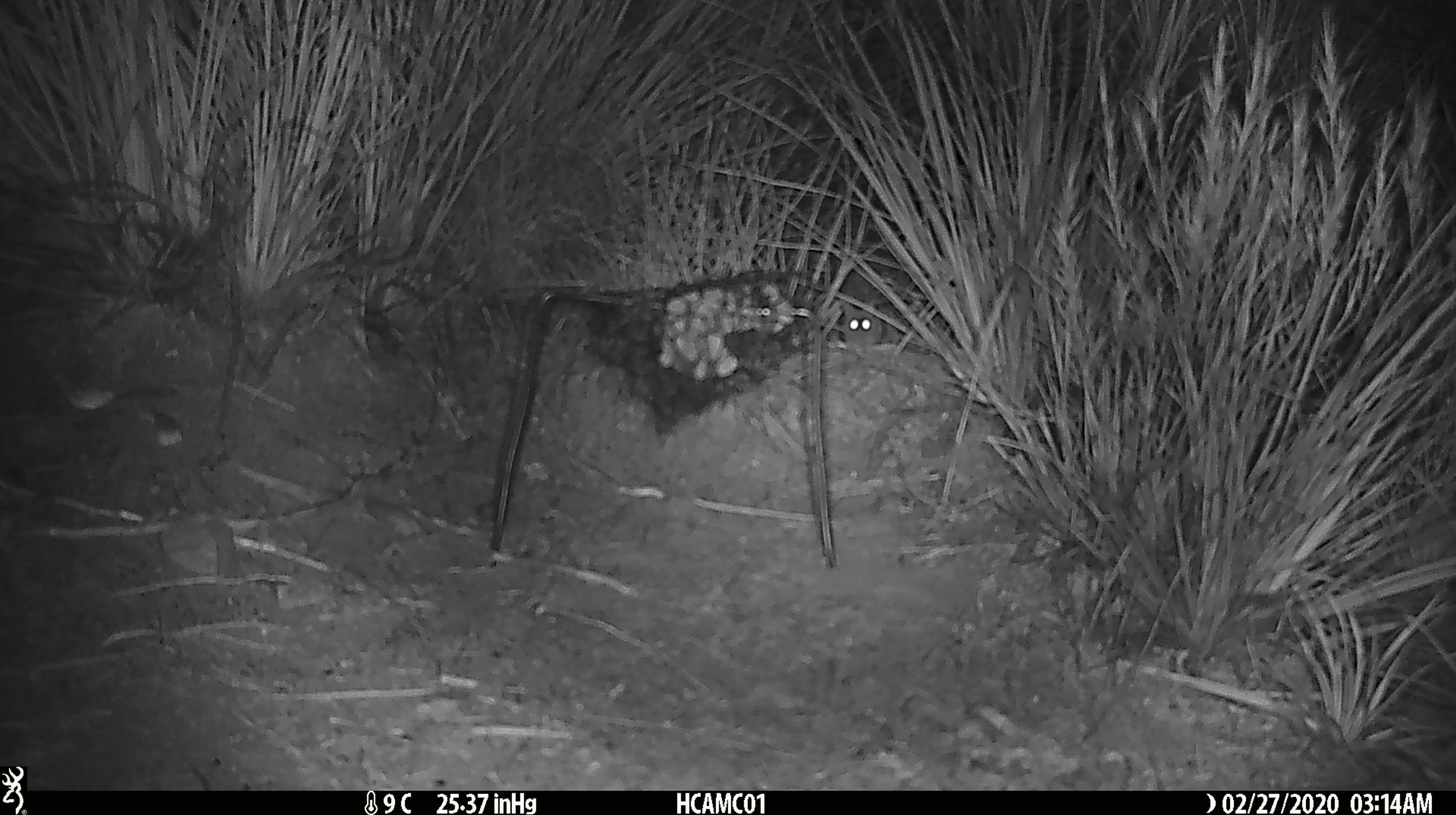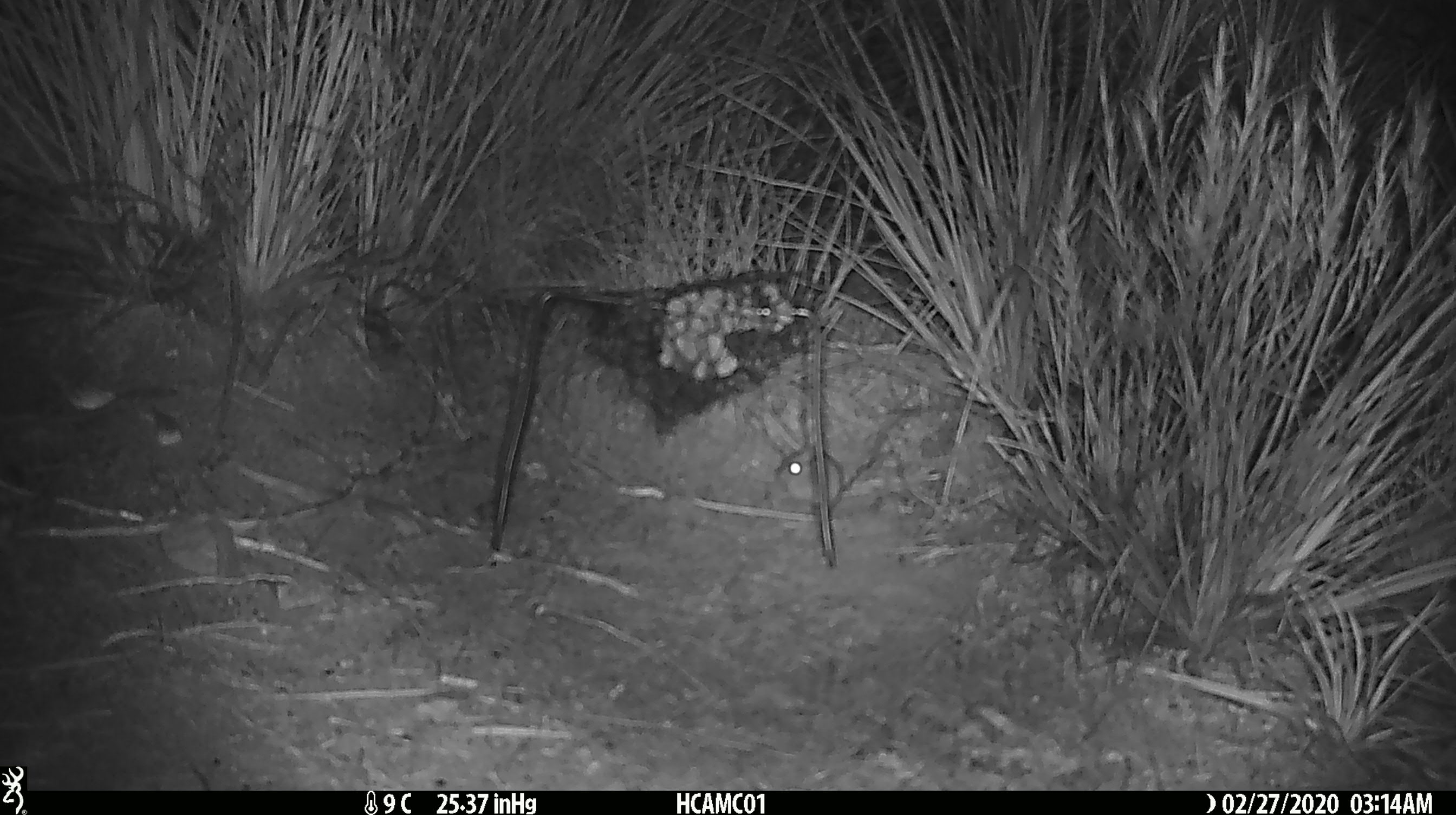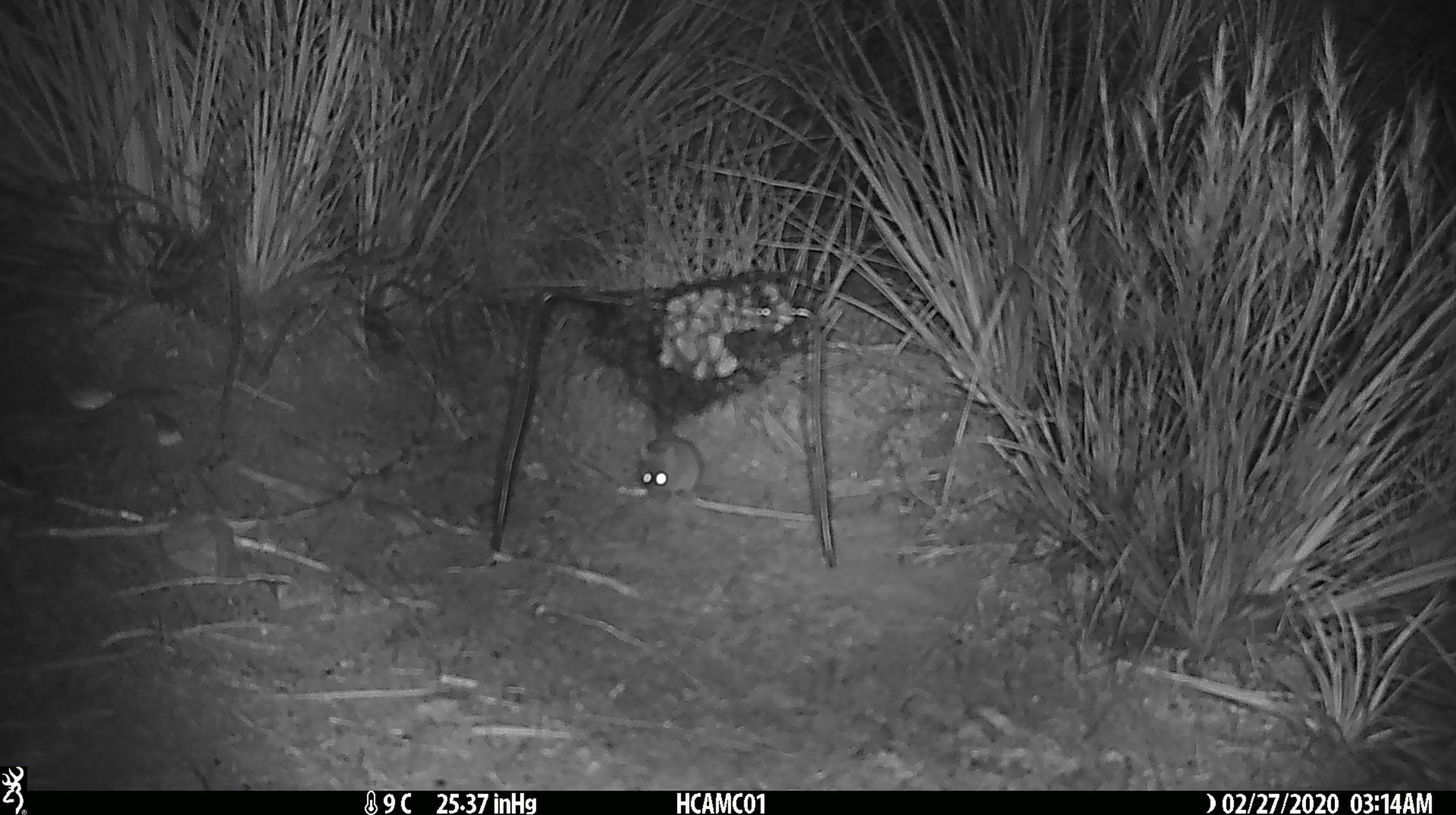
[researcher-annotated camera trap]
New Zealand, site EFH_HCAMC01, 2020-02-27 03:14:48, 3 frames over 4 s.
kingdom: Animalia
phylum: Chordata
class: Mammalia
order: Rodentia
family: Muridae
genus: Mus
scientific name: Mus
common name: mouse